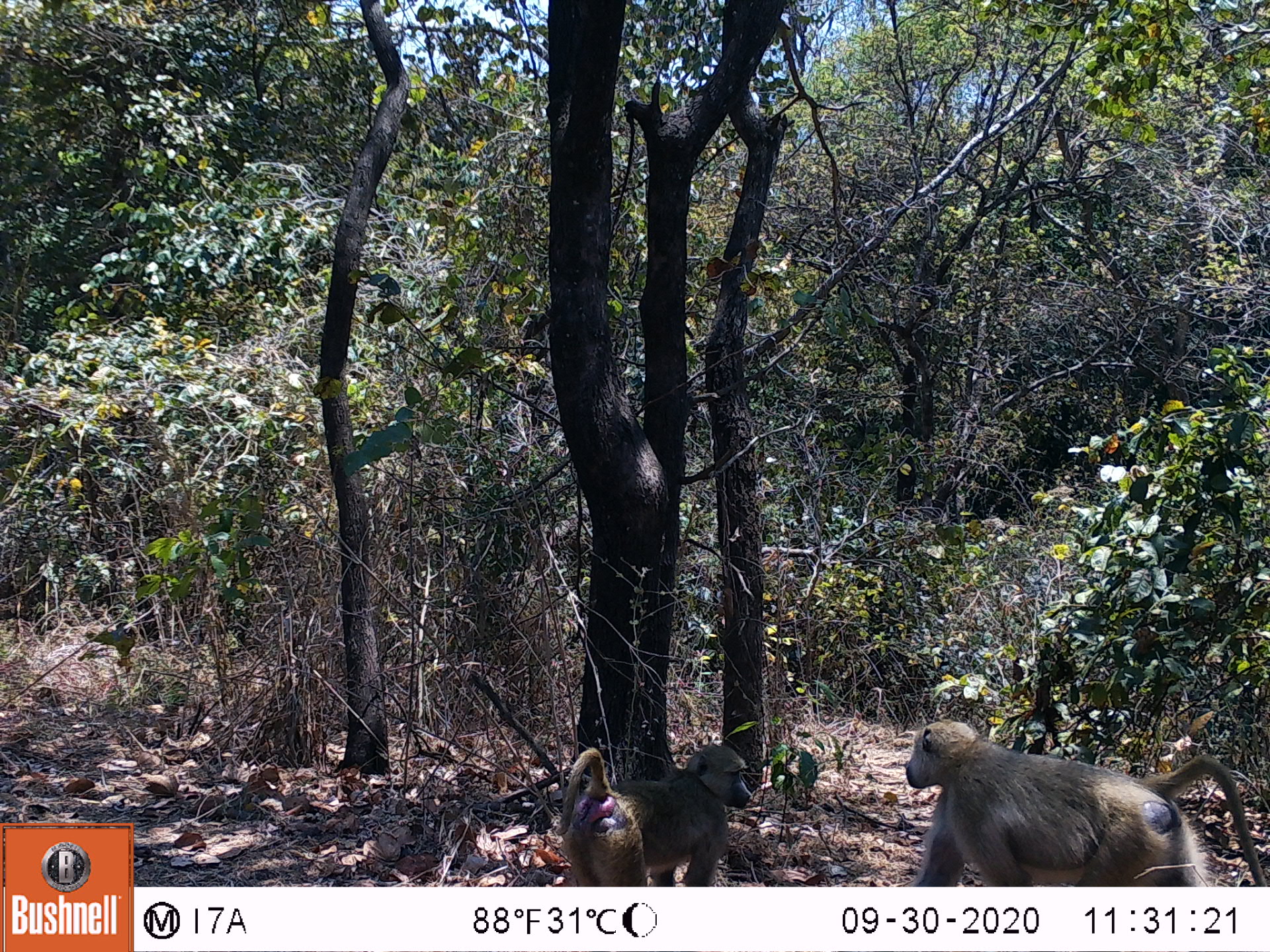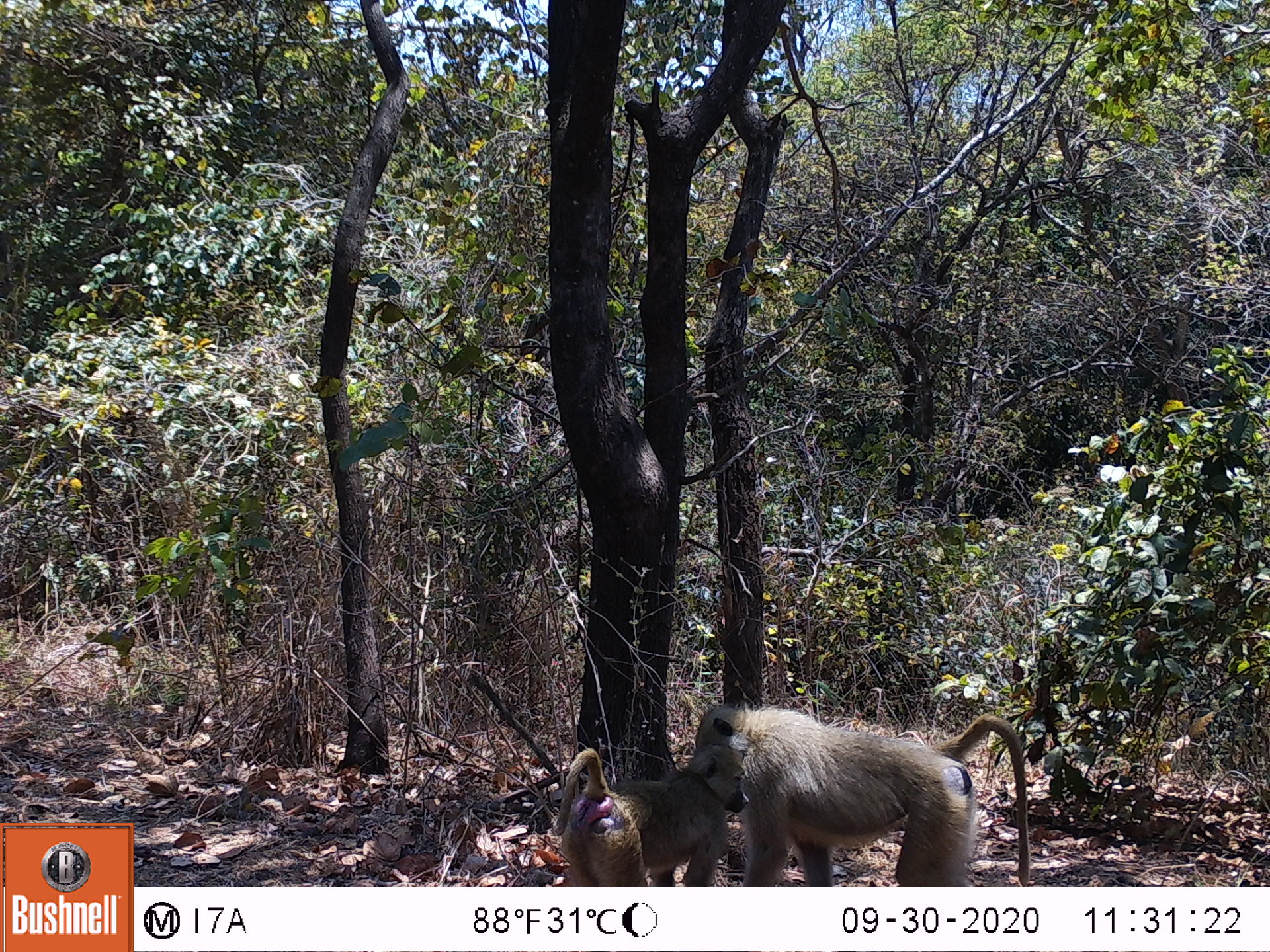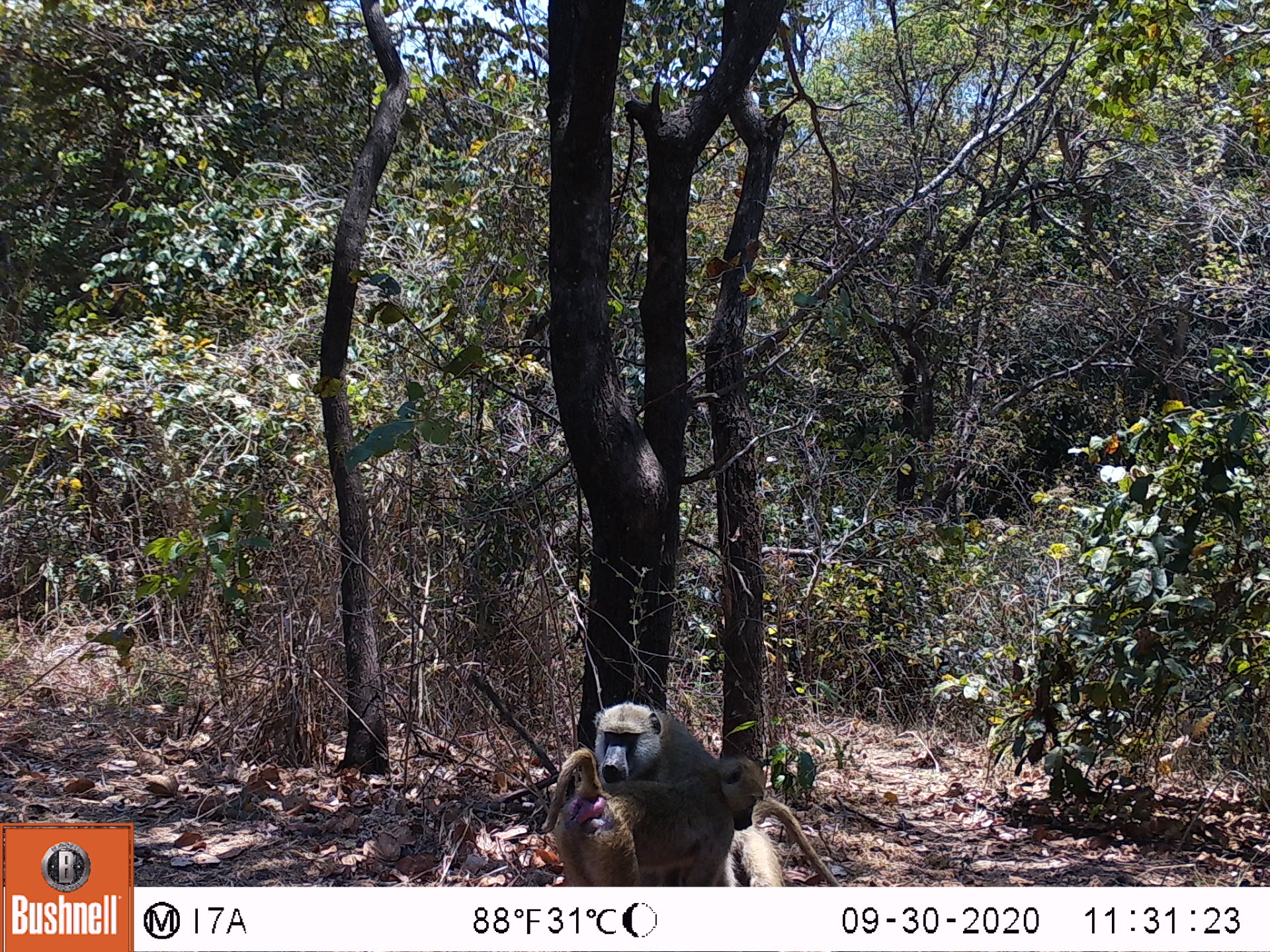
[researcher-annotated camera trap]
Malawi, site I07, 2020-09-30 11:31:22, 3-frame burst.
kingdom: Animalia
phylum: Chordata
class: Mammalia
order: Primates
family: Cercopithecidae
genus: Papio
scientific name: Papio cynocephalus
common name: yellow baboon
Yellow baboon (Papio cynocephalus), count 2.